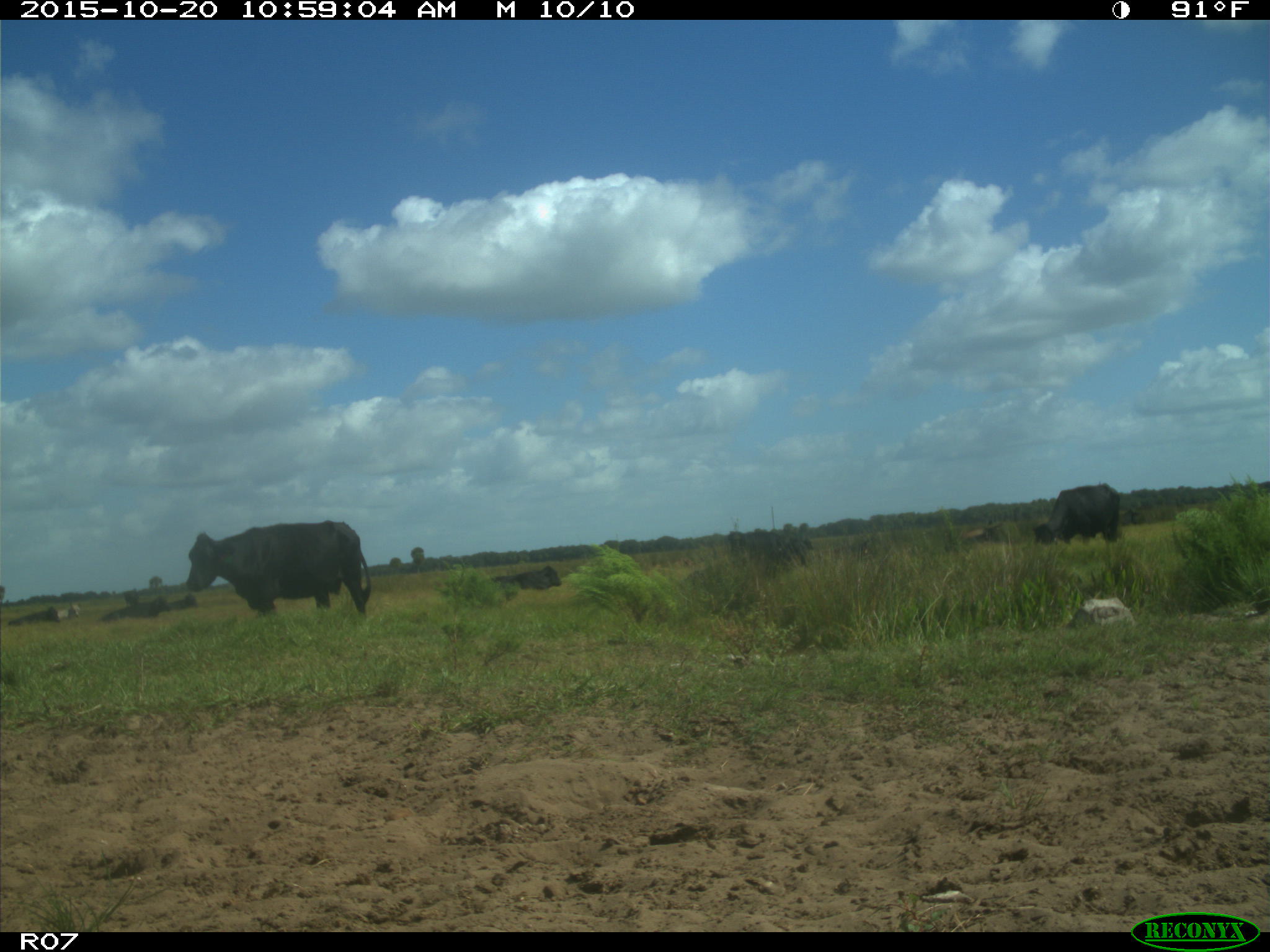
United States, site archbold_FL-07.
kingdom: Animalia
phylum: Chordata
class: Mammalia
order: Artiodactyla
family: Bovidae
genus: Bos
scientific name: Bos taurus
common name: domestic cow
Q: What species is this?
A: Bos taurus (domestic cow).